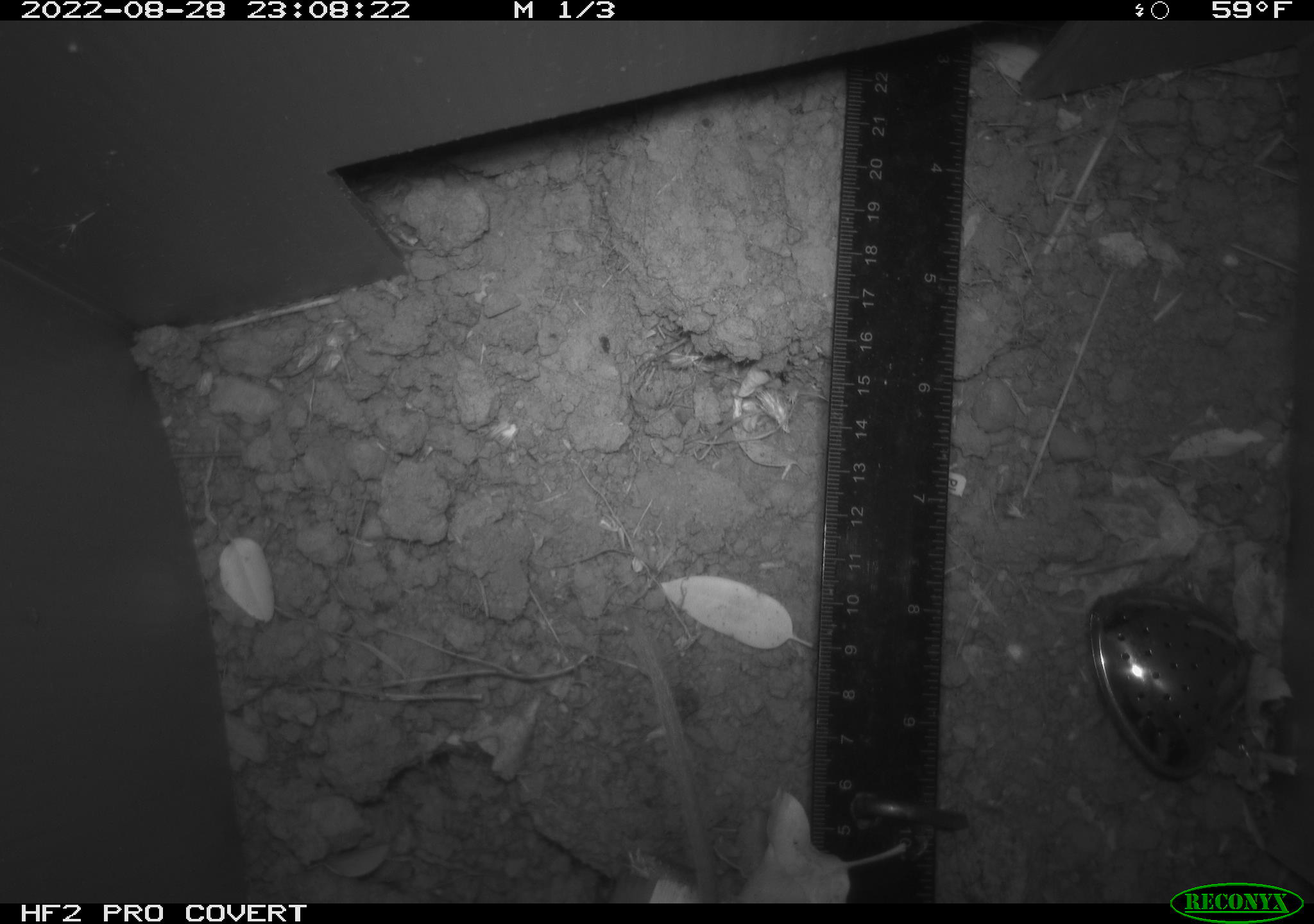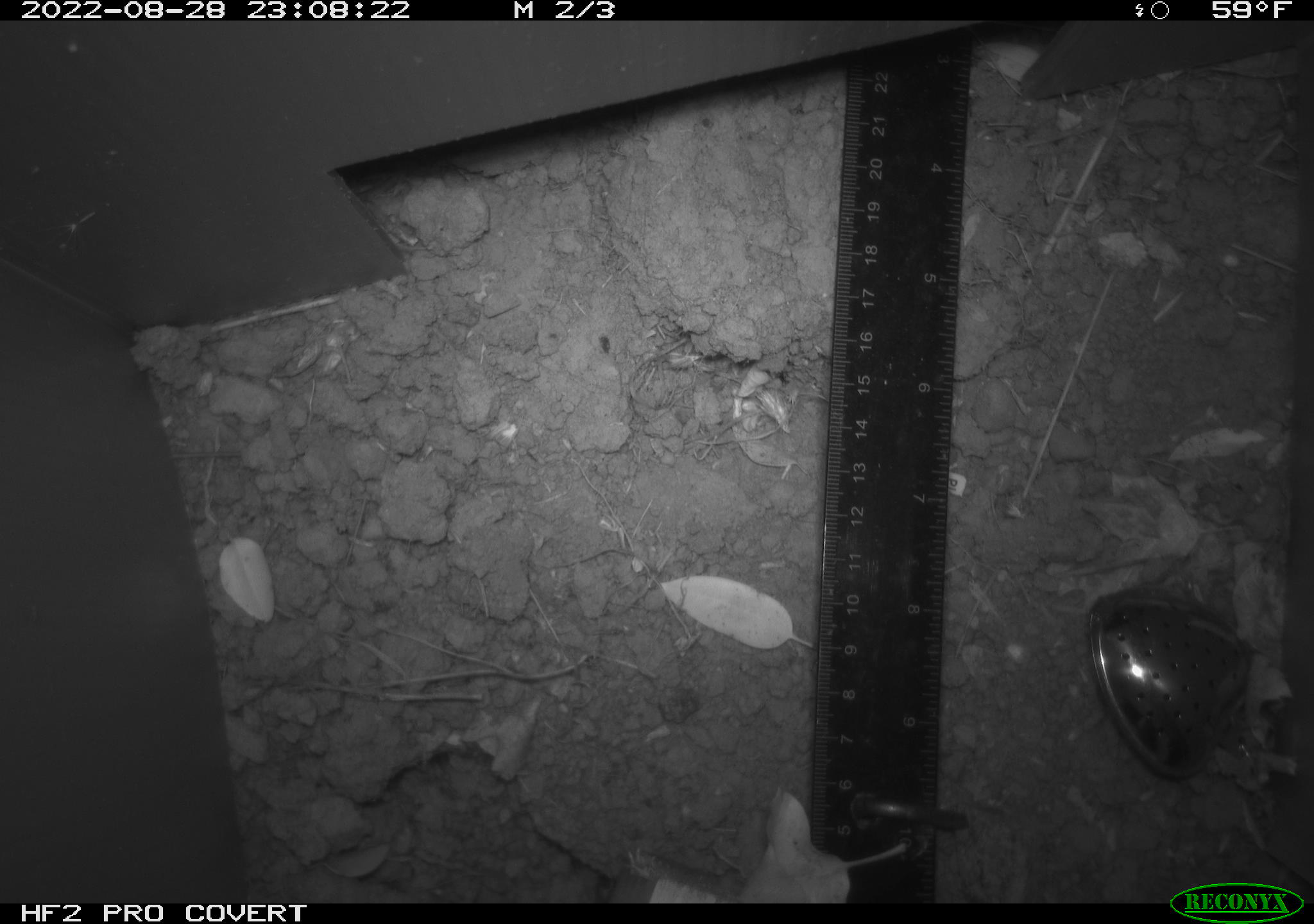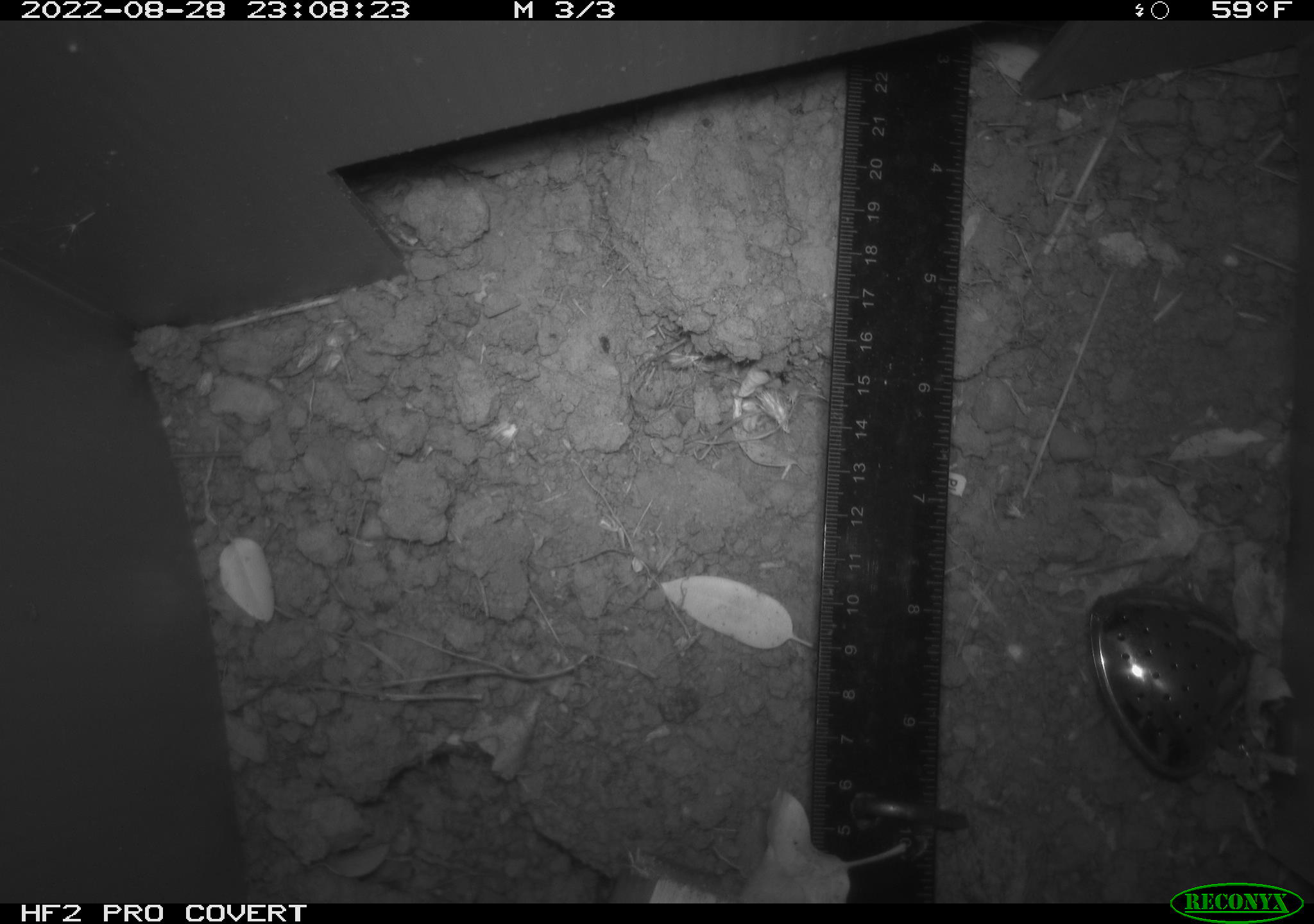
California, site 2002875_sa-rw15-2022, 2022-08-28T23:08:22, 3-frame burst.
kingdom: Animalia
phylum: Chordata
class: Mammalia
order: Rodentia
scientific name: Rodentia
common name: rodent